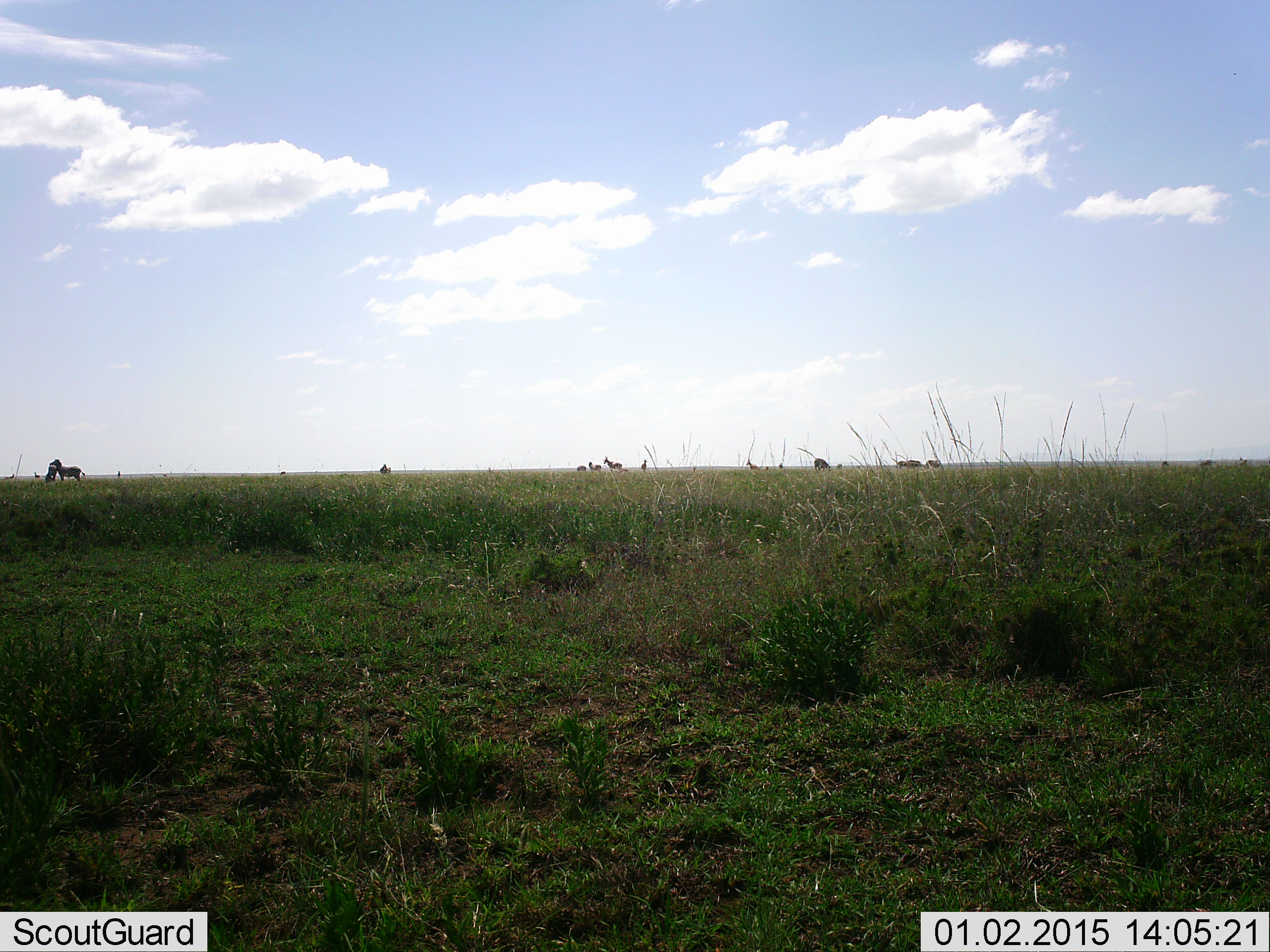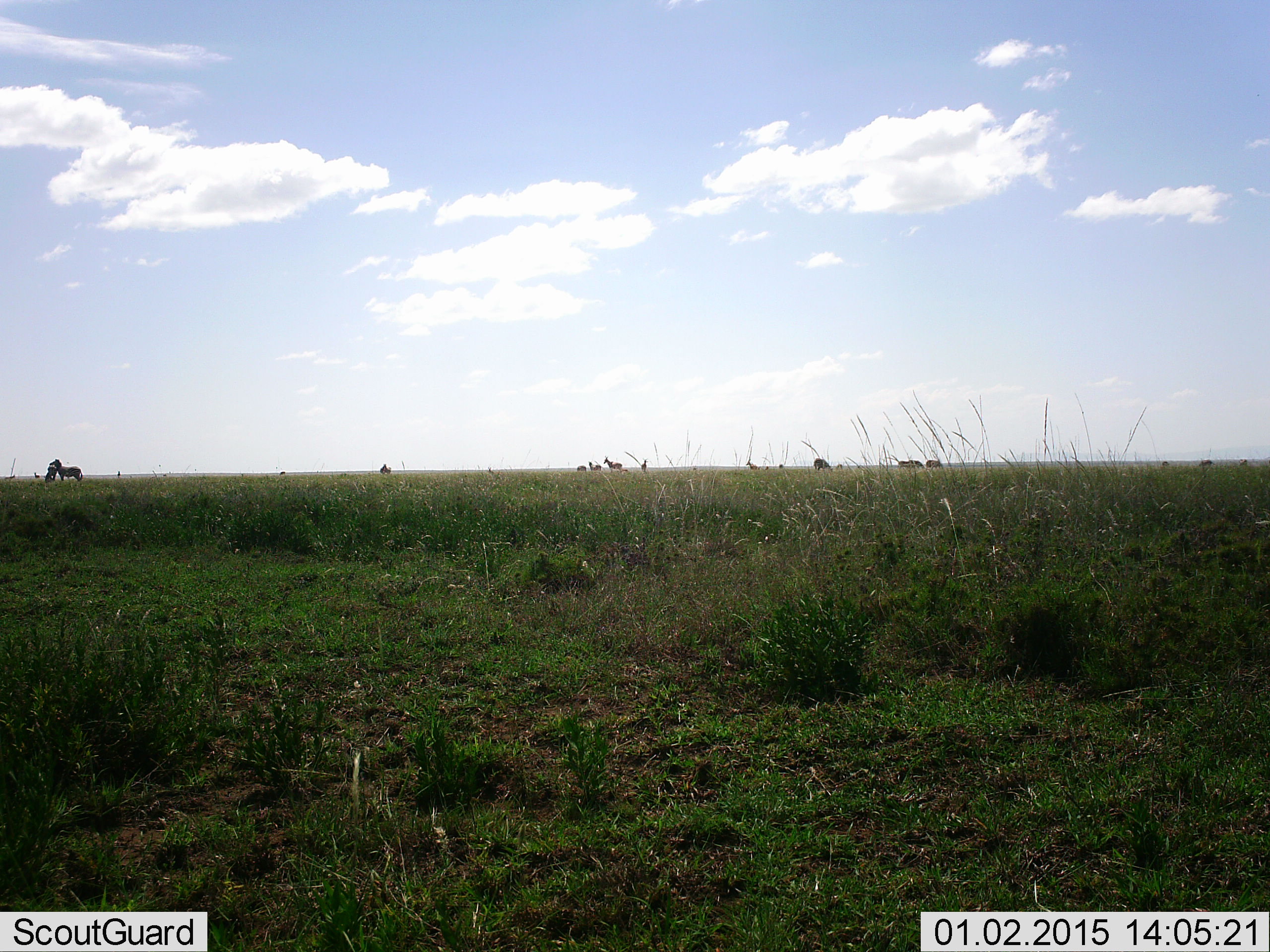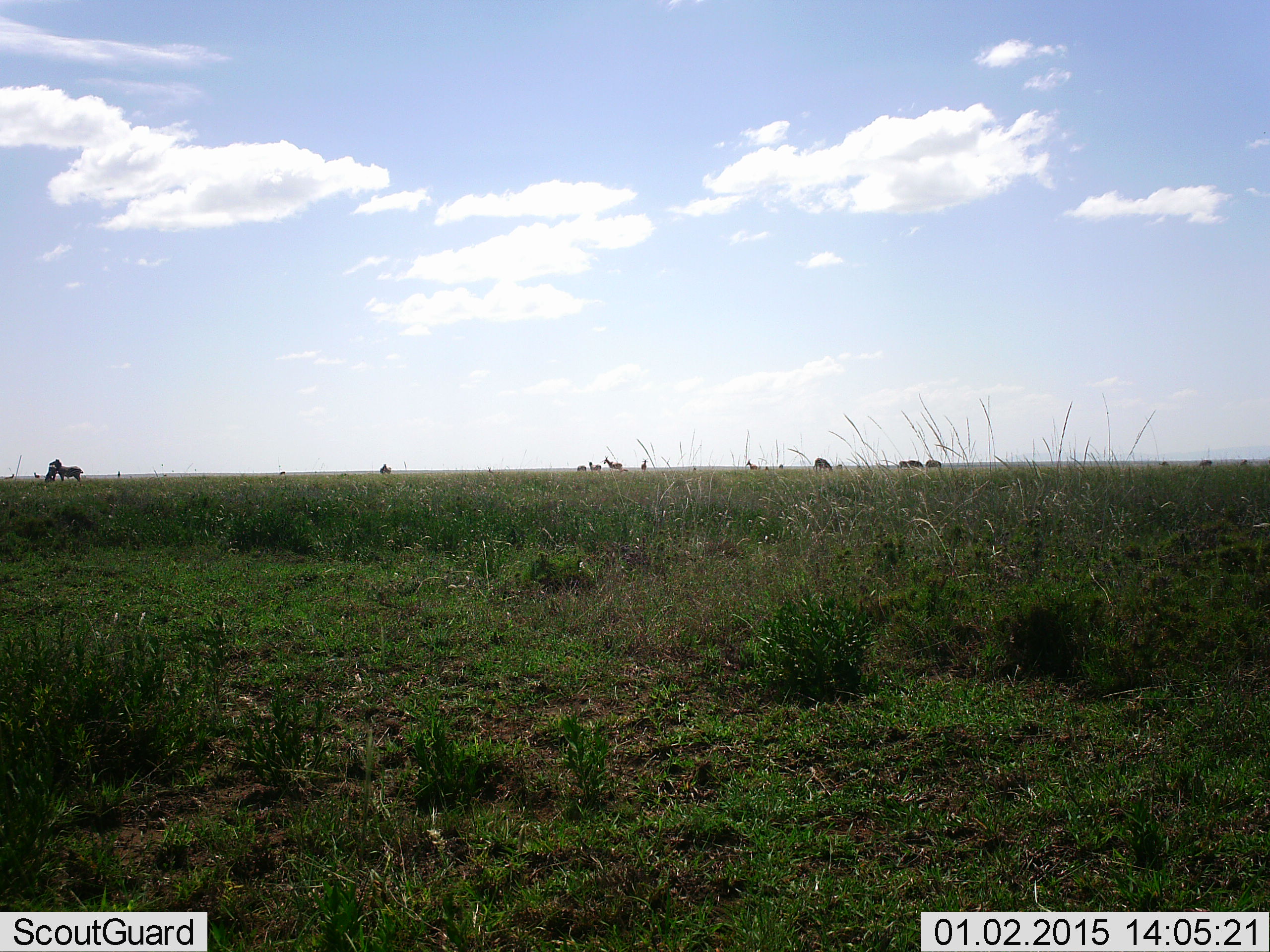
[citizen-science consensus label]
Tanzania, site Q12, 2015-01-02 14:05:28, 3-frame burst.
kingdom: Animalia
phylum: Chordata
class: Mammalia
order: Perissodactyla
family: Equidae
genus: Equus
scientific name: Equus quagga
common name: plains zebra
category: zebra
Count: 10.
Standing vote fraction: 82%.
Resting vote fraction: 18%.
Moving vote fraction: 18%.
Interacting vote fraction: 9%.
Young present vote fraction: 0%.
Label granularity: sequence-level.